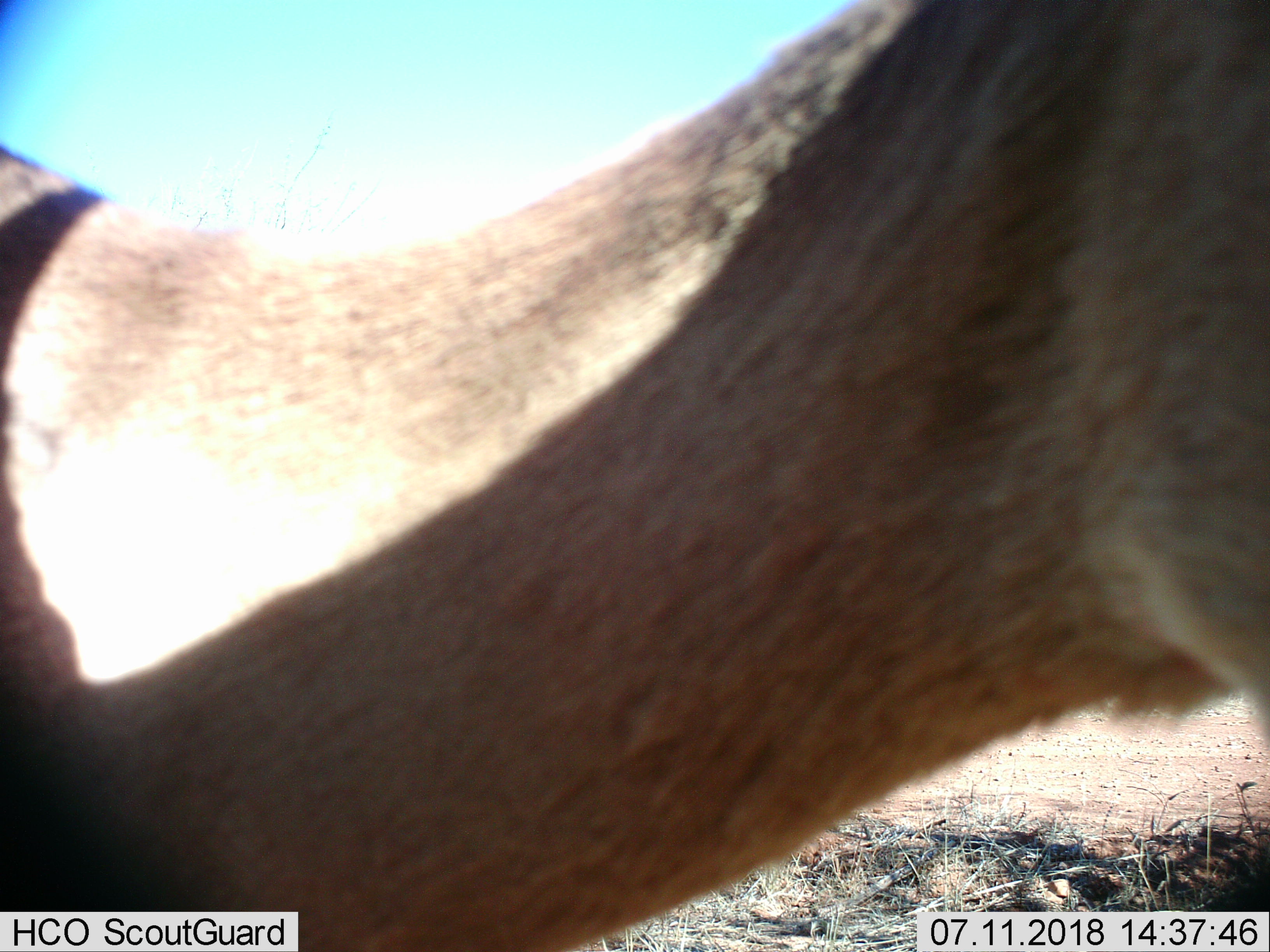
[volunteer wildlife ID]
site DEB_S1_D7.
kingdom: Animalia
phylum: Chordata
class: Mammalia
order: Artiodactyla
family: Bovidae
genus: Aepyceros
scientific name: Aepyceros melampus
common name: impala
Impala (Aepyceros melampus), count 1. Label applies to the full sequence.